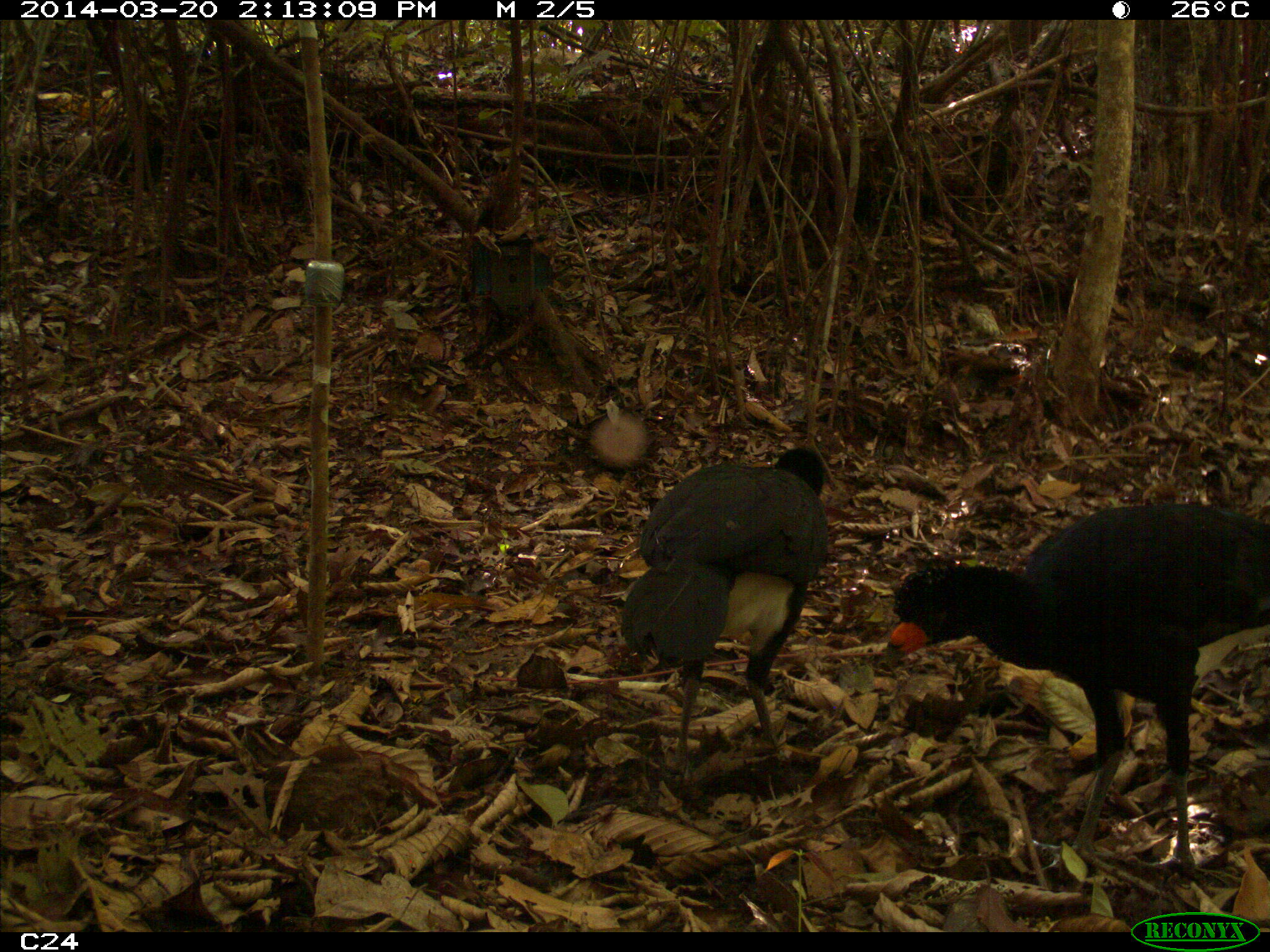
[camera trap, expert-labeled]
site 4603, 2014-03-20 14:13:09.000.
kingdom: Animalia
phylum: Chordata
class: Aves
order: Galliformes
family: Cracidae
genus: Crax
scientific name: Crax alector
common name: black curassow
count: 3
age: adult